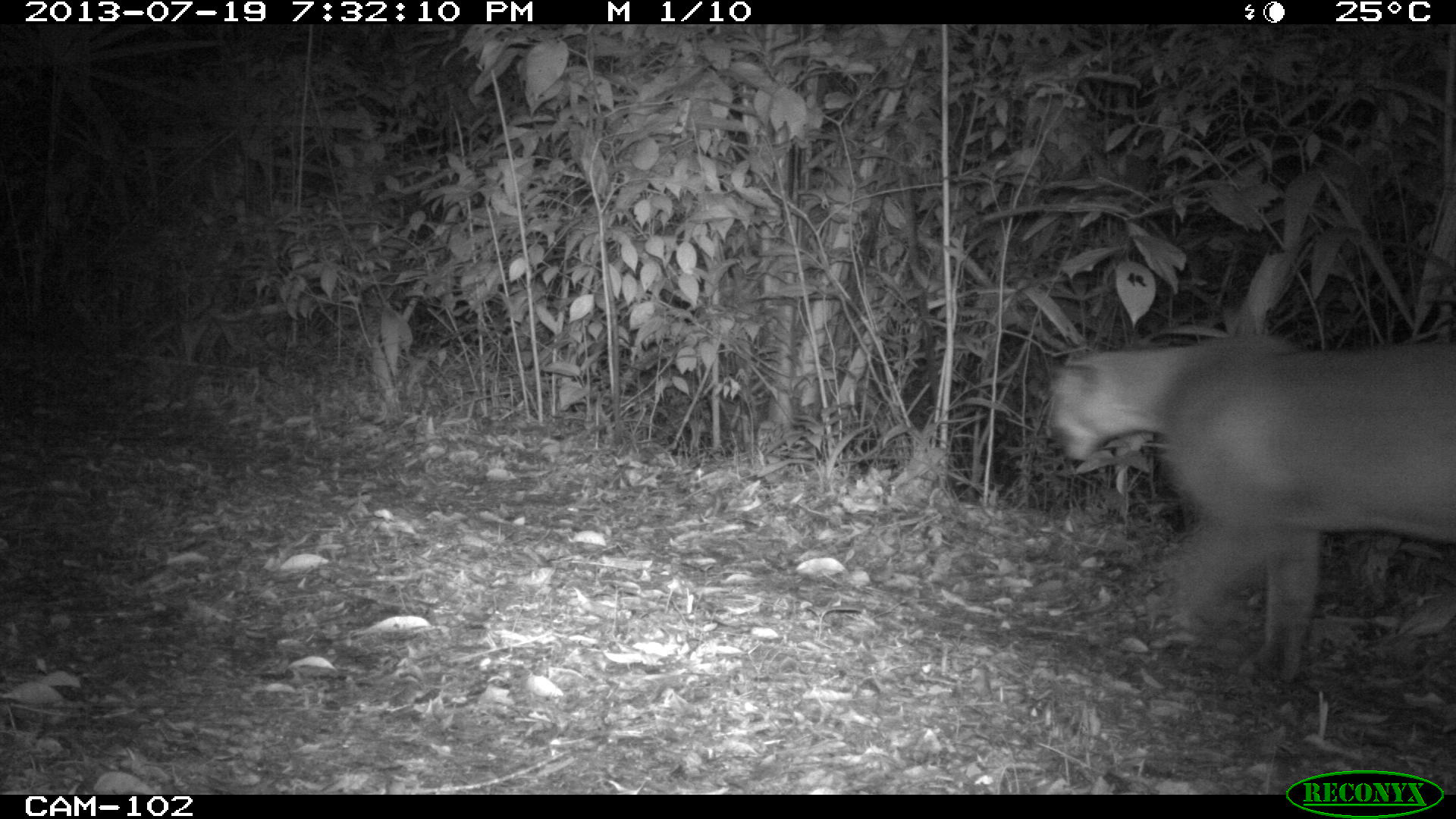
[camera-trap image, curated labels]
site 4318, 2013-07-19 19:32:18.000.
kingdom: Animalia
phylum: Chordata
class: Mammalia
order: Carnivora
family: Felidae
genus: Puma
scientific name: Puma concolor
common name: mountain lion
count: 1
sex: male